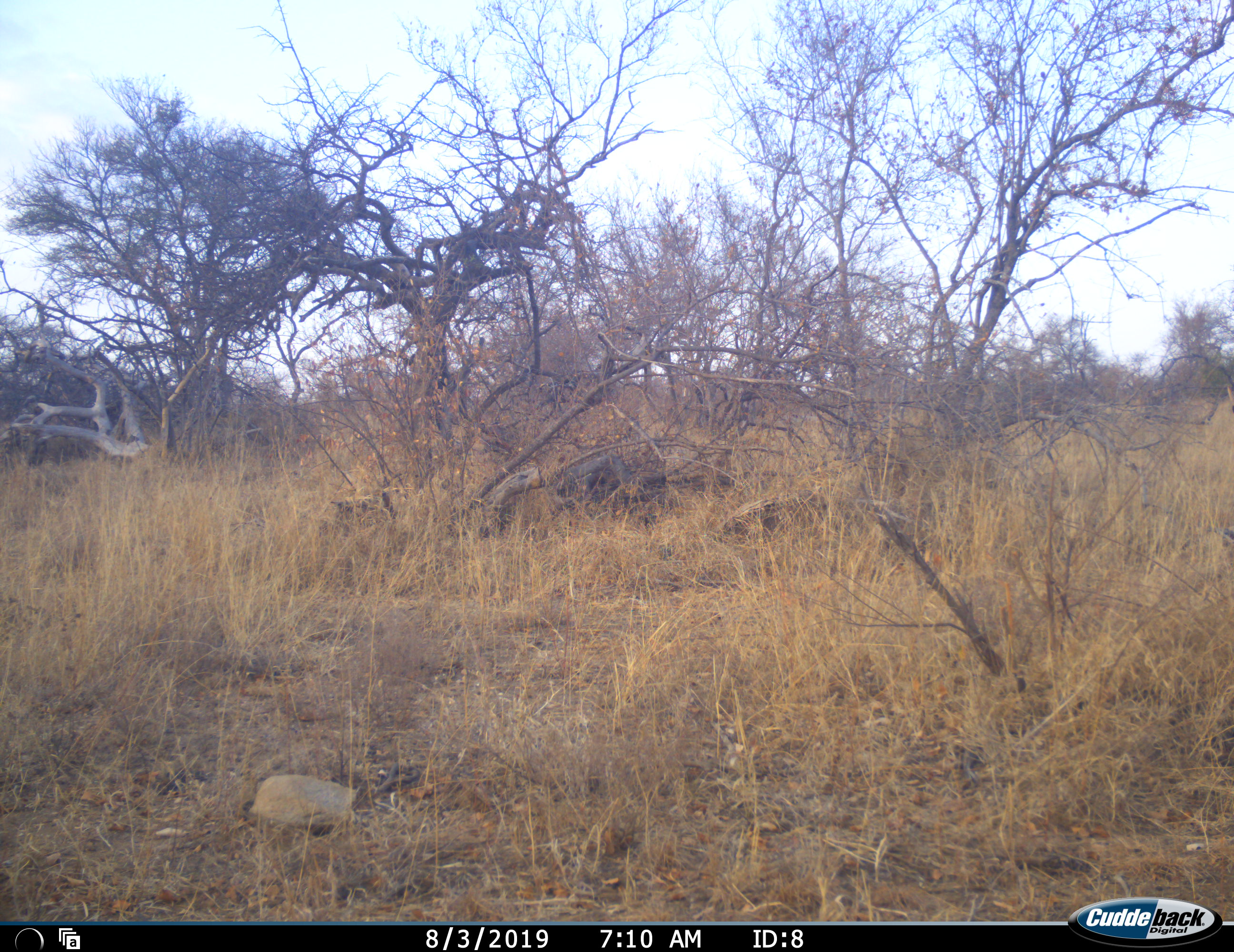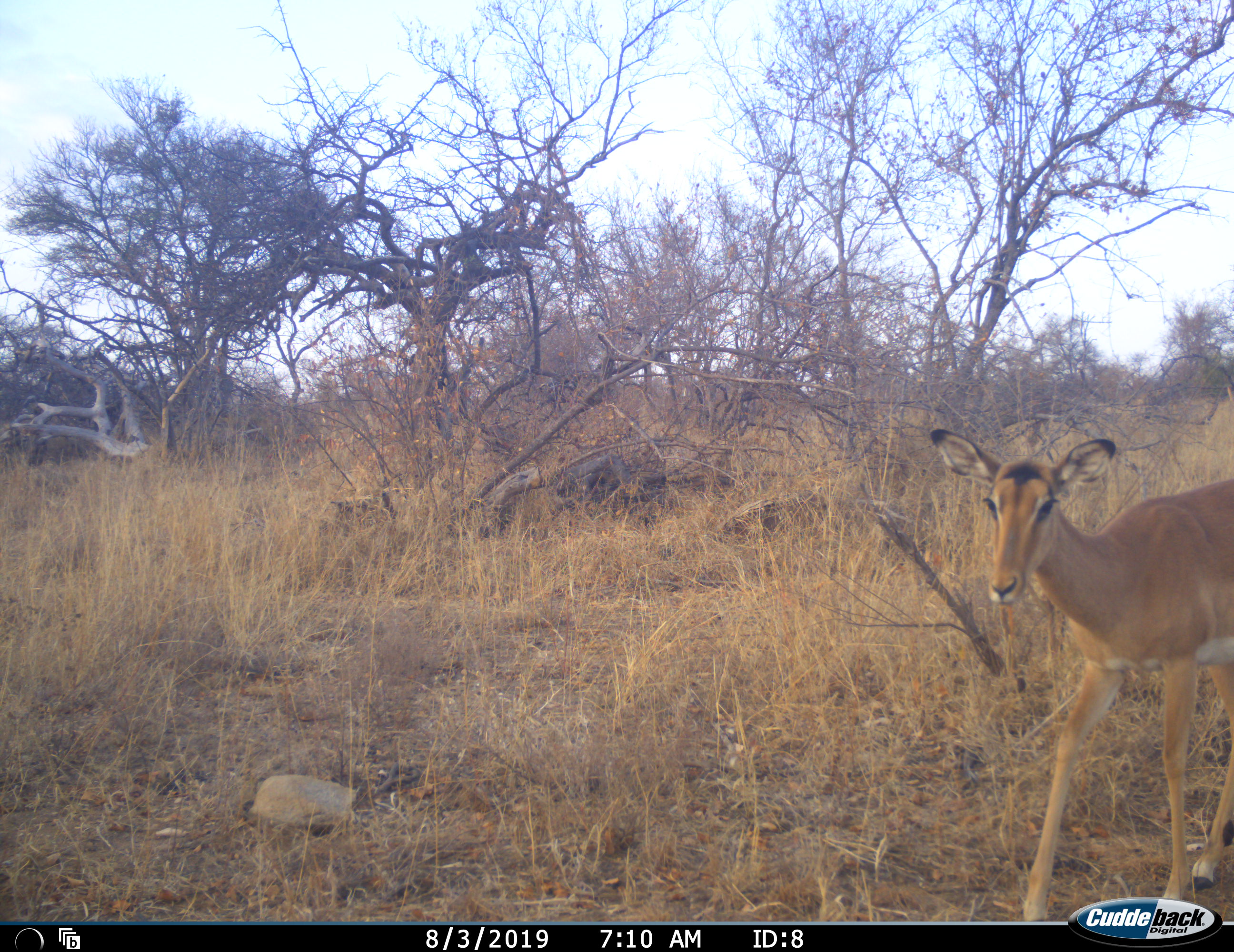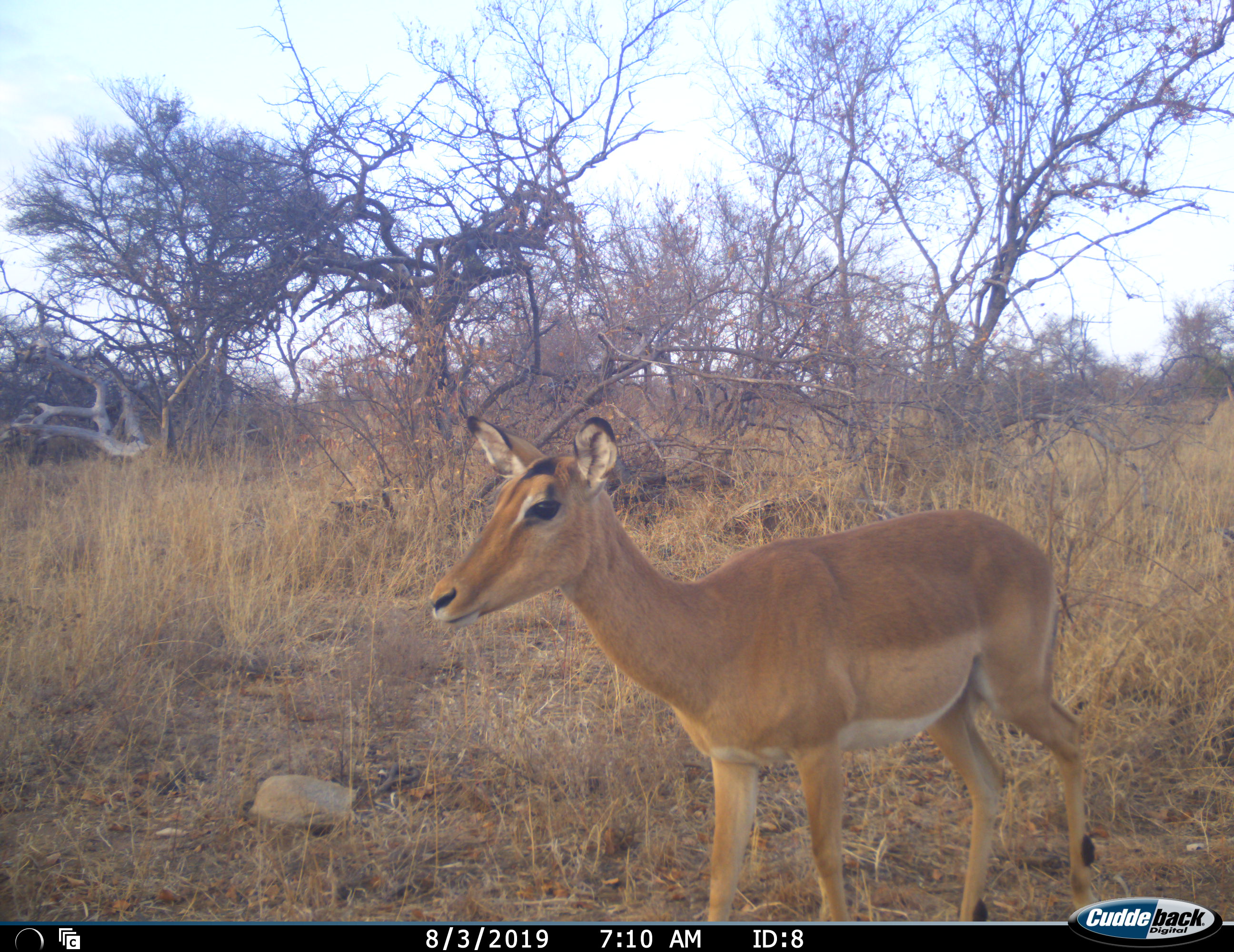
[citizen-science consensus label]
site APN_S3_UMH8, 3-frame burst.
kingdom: Animalia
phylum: Chordata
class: Mammalia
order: Artiodactyla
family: Bovidae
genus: Aepyceros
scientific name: Aepyceros melampus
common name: impala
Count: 1.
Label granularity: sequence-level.